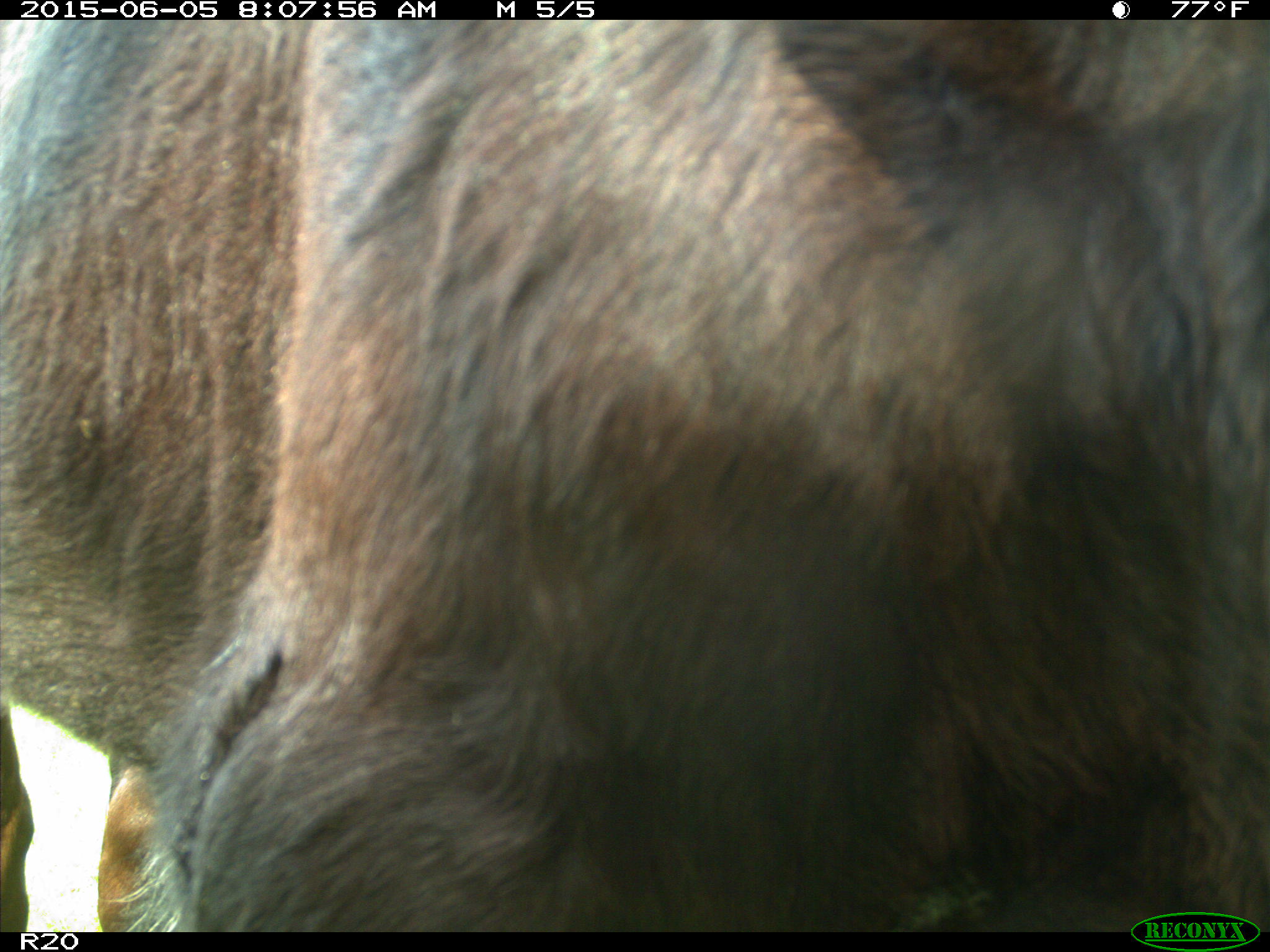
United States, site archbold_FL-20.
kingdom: Animalia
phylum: Chordata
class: Mammalia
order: Artiodactyla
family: Bovidae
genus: Bos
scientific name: Bos taurus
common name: domestic cow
Bos taurus (domestic cow).